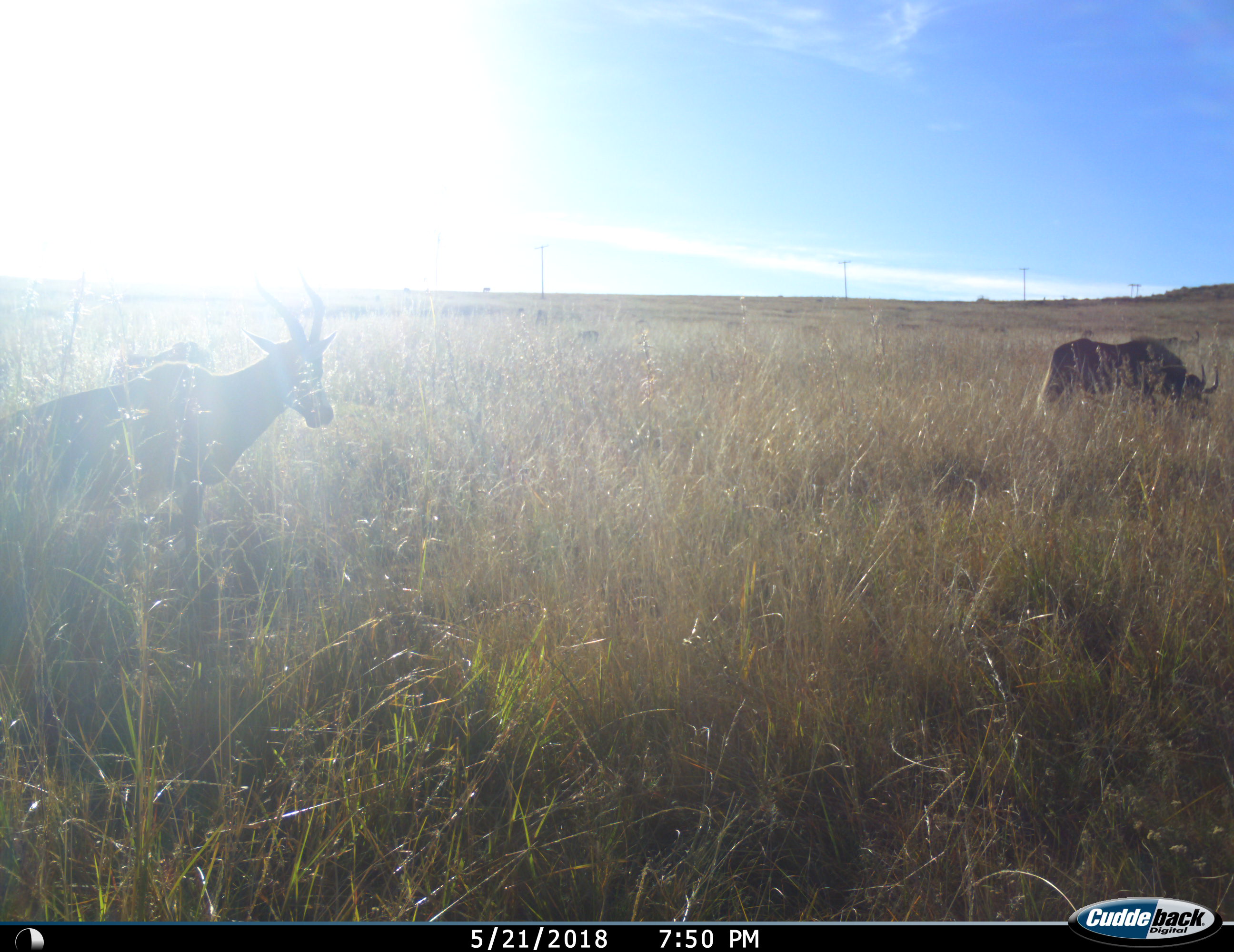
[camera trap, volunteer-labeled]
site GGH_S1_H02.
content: unidentified animal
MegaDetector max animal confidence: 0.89